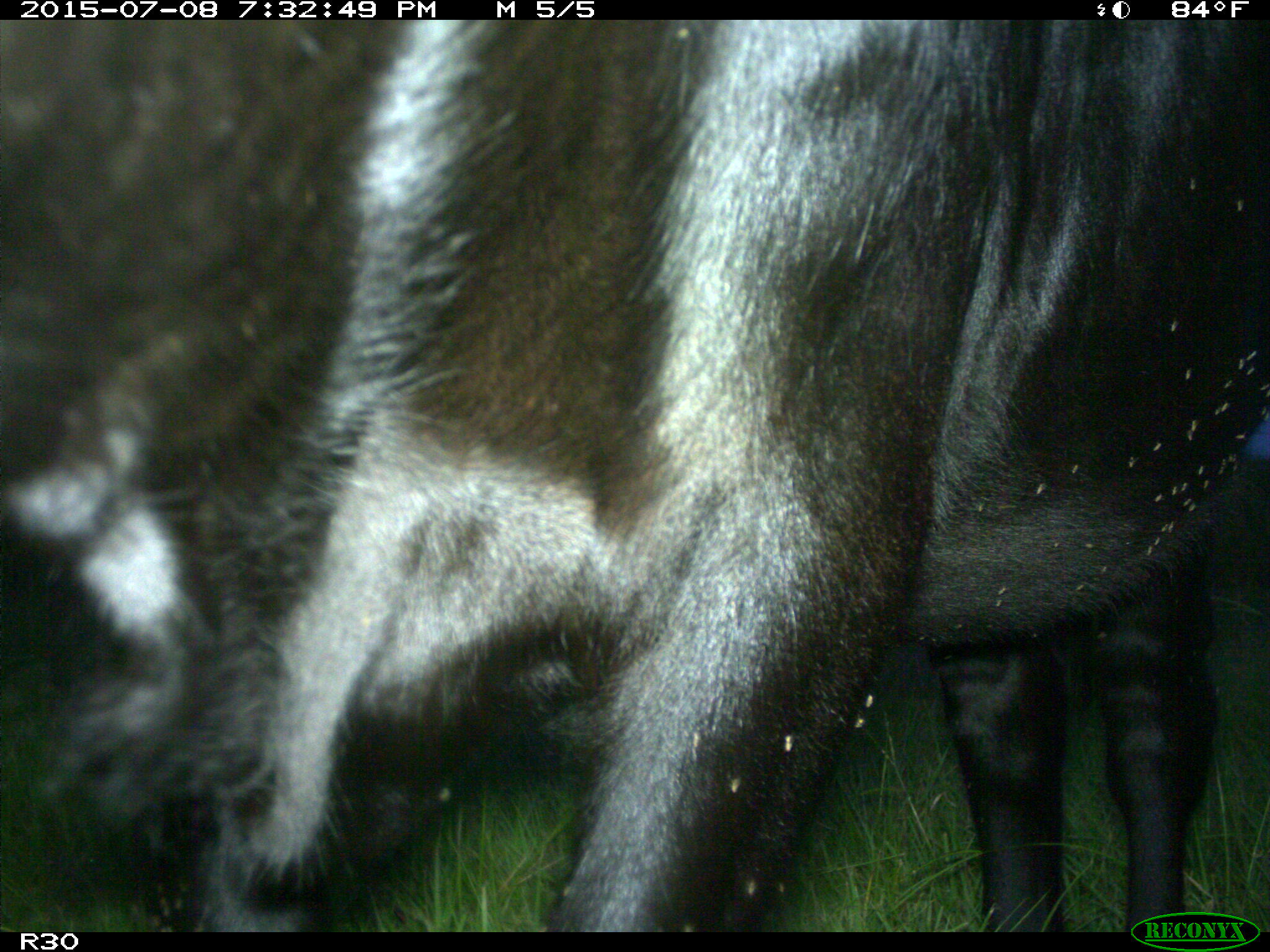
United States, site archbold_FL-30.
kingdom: Animalia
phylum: Chordata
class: Mammalia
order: Artiodactyla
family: Bovidae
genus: Bos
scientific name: Bos taurus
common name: domestic cow